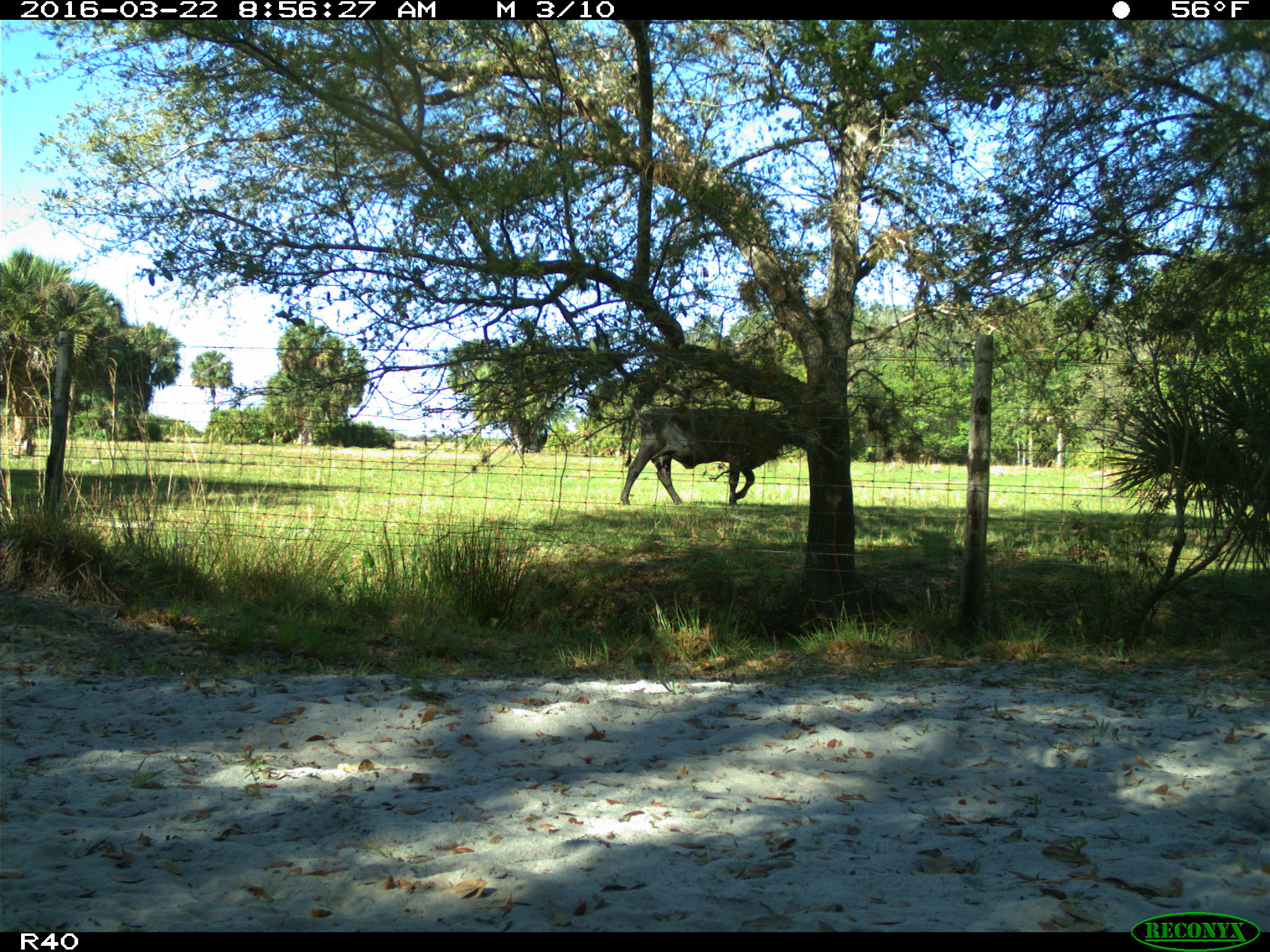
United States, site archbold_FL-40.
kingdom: Animalia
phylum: Chordata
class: Mammalia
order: Artiodactyla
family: Bovidae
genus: Bos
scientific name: Bos taurus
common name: domestic cow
Bos taurus (domestic cow).